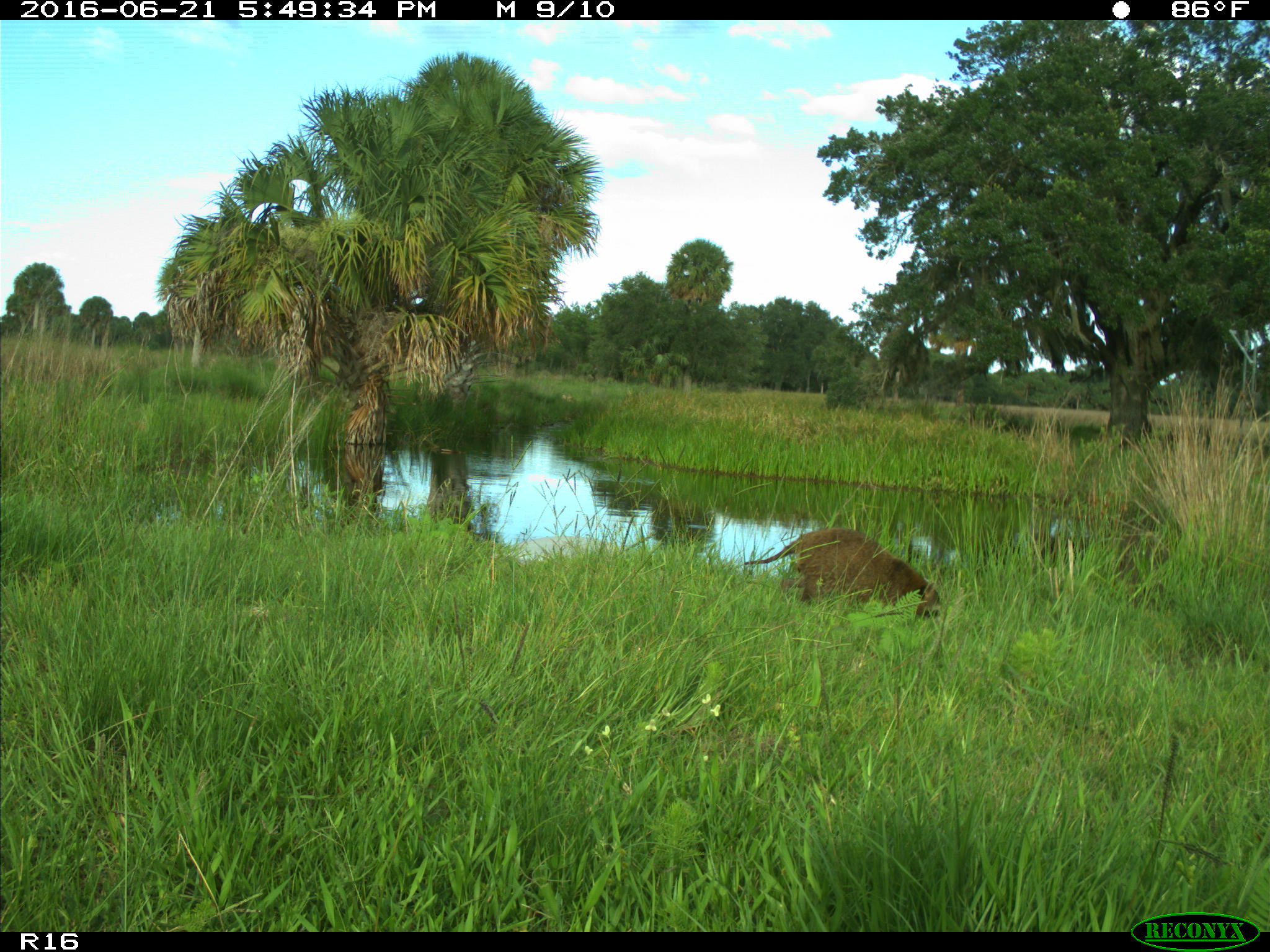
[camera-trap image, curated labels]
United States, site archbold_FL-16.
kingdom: Animalia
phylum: Chordata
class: Mammalia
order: Carnivora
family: Procyonidae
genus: Procyon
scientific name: Procyon lotor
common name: common raccoon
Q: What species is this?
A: Procyon lotor (common raccoon).